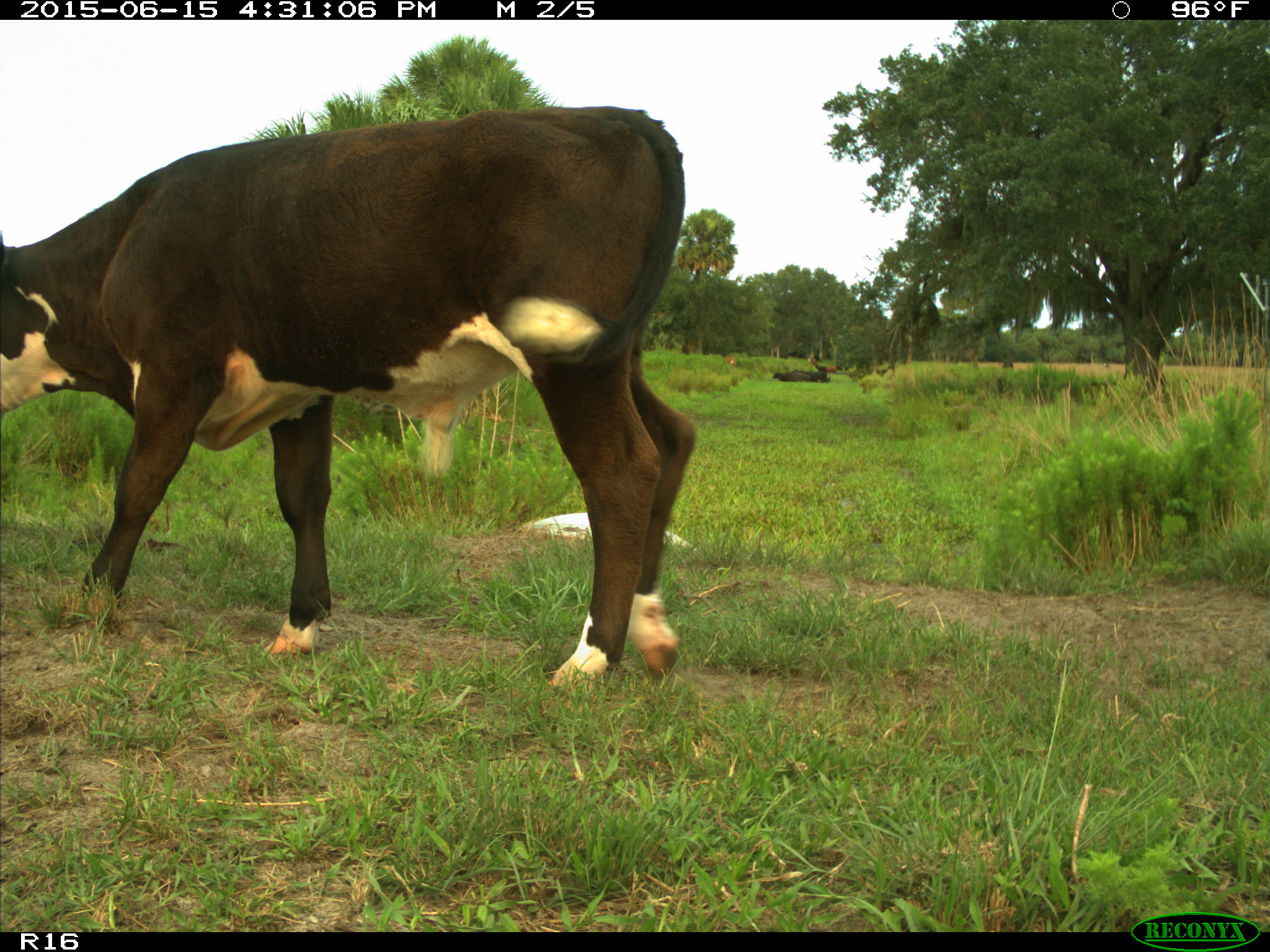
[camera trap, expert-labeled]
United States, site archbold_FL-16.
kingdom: Animalia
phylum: Chordata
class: Mammalia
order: Artiodactyla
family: Bovidae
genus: Bos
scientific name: Bos taurus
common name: domestic cow